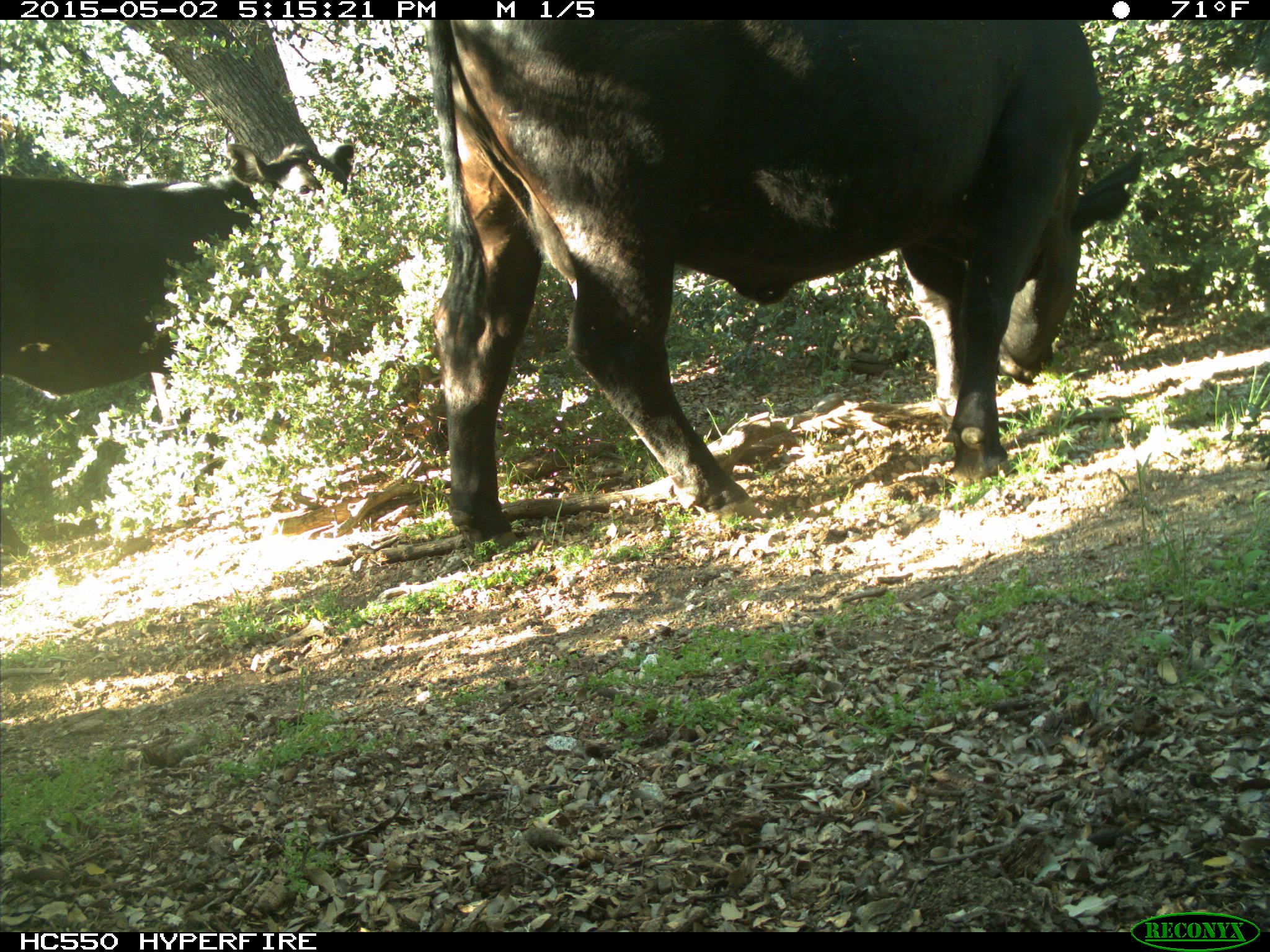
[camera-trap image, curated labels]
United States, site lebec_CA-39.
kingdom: Animalia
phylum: Chordata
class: Mammalia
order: Artiodactyla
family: Bovidae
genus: Bos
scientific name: Bos taurus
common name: domestic cow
Bos taurus (domestic cow).